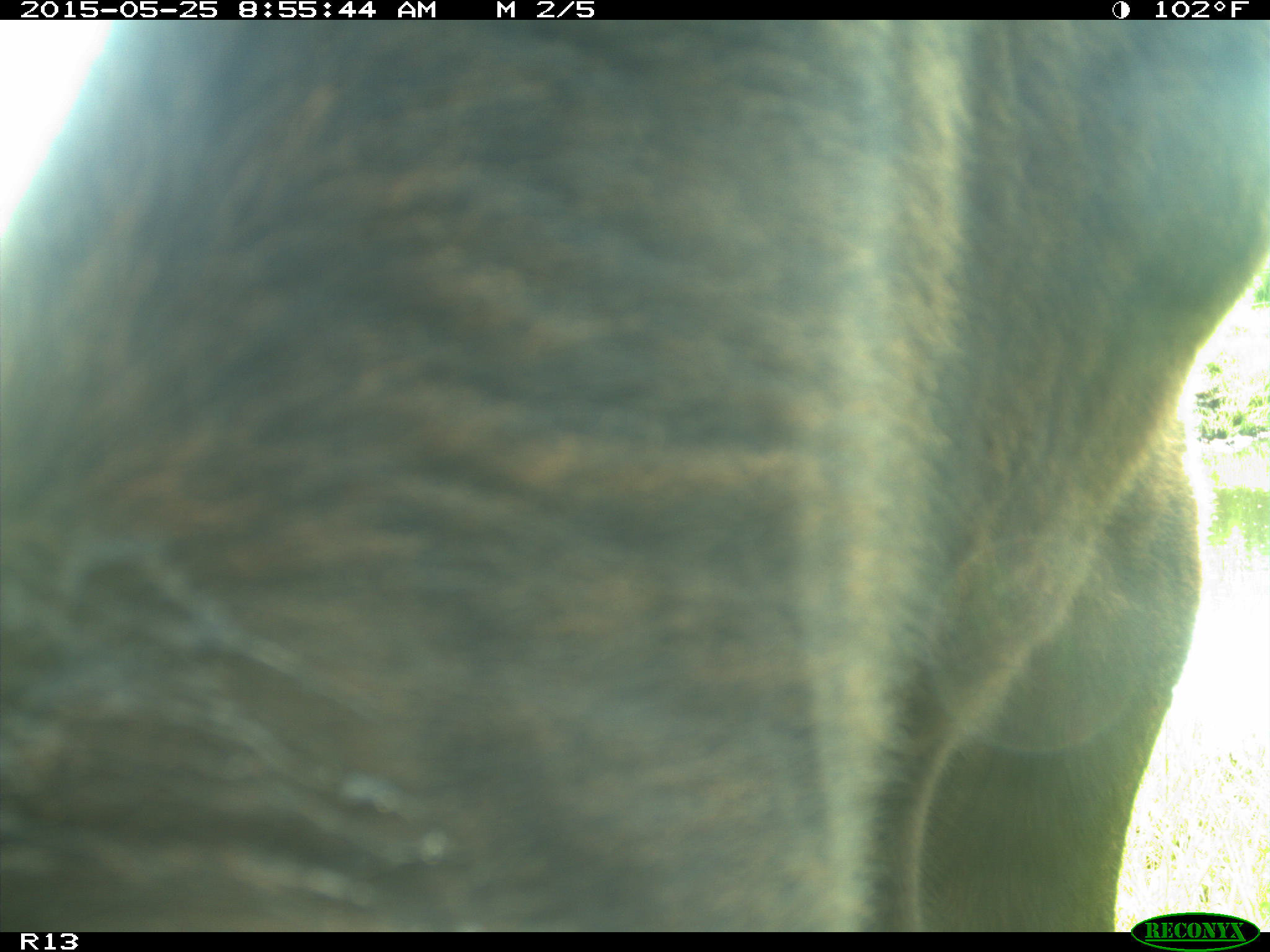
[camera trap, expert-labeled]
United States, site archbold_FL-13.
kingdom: Animalia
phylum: Chordata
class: Mammalia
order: Artiodactyla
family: Bovidae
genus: Bos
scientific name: Bos taurus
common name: domestic cow